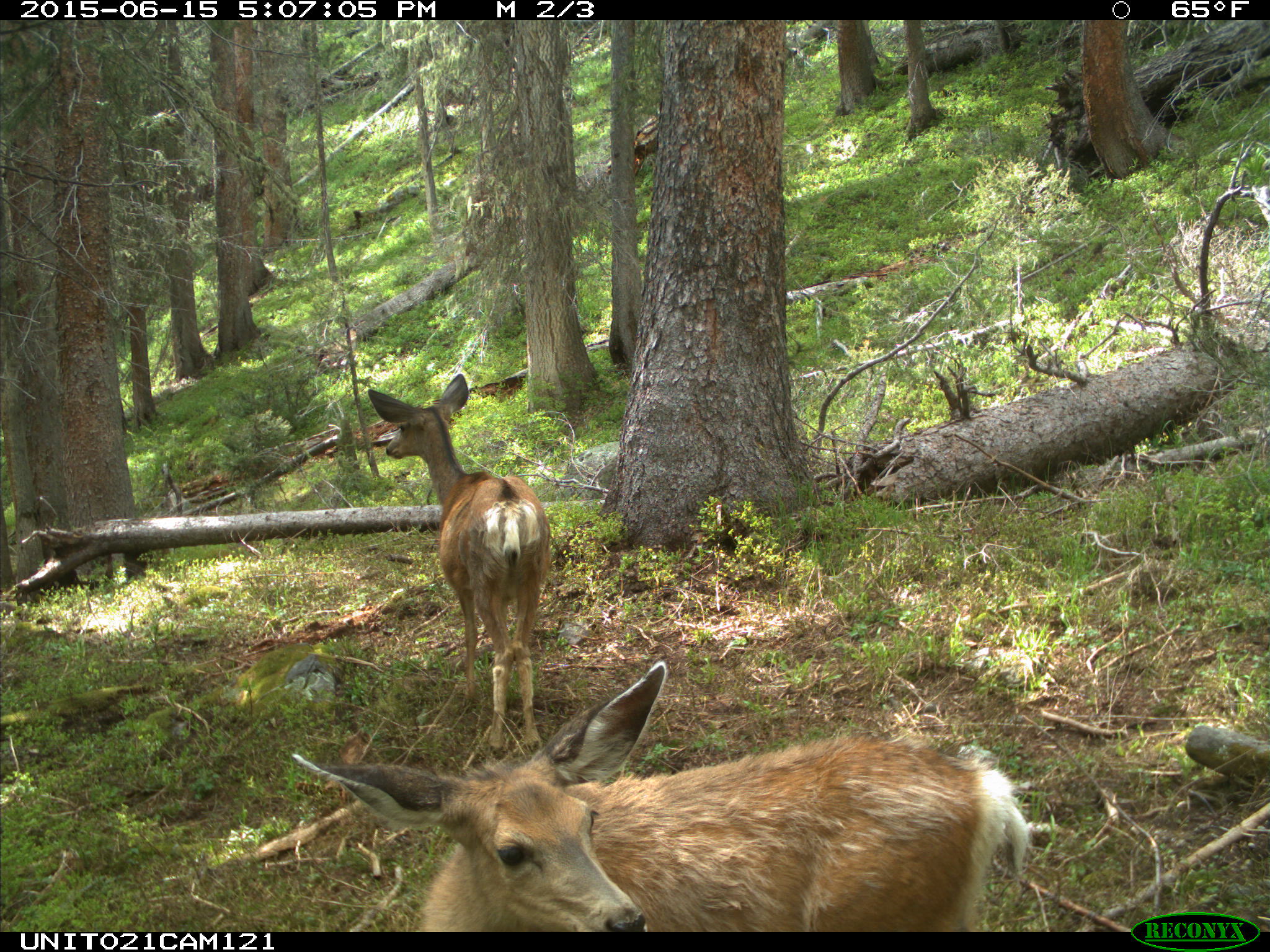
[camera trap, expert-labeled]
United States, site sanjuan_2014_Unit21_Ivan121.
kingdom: Animalia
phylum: Chordata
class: Mammalia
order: Artiodactyla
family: Cervidae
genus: Odocoileus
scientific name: Odocoileus hemionus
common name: mule deer